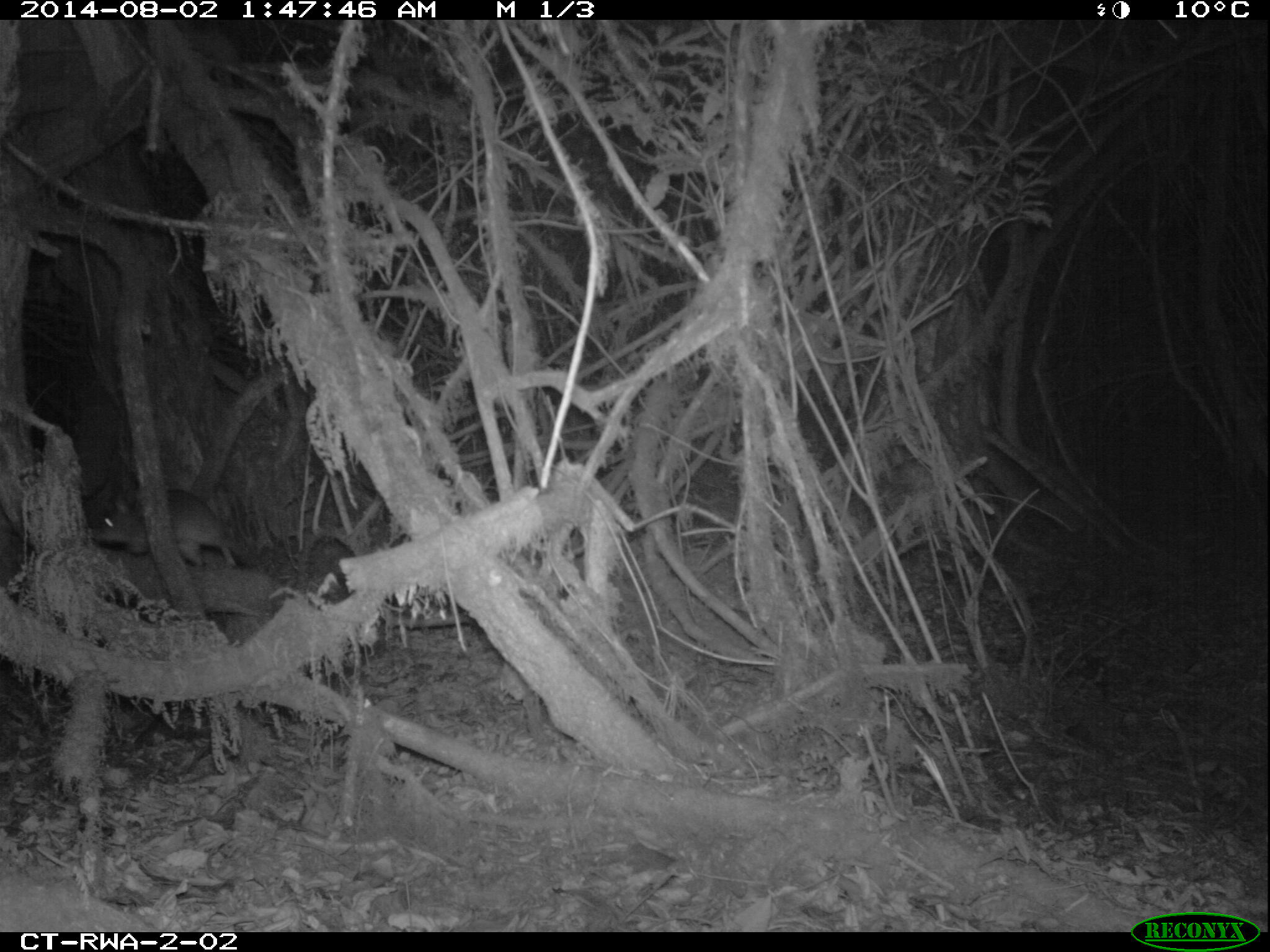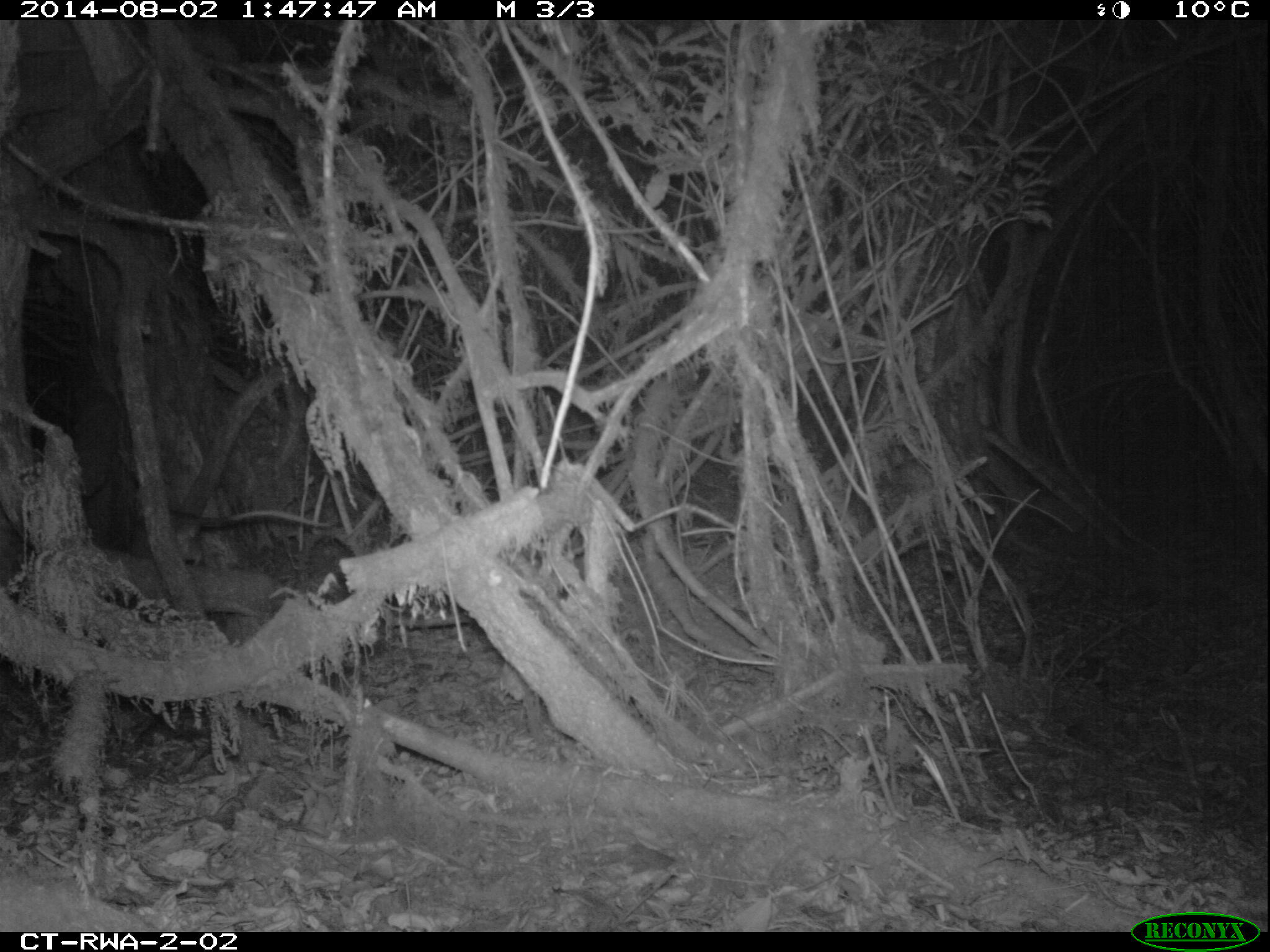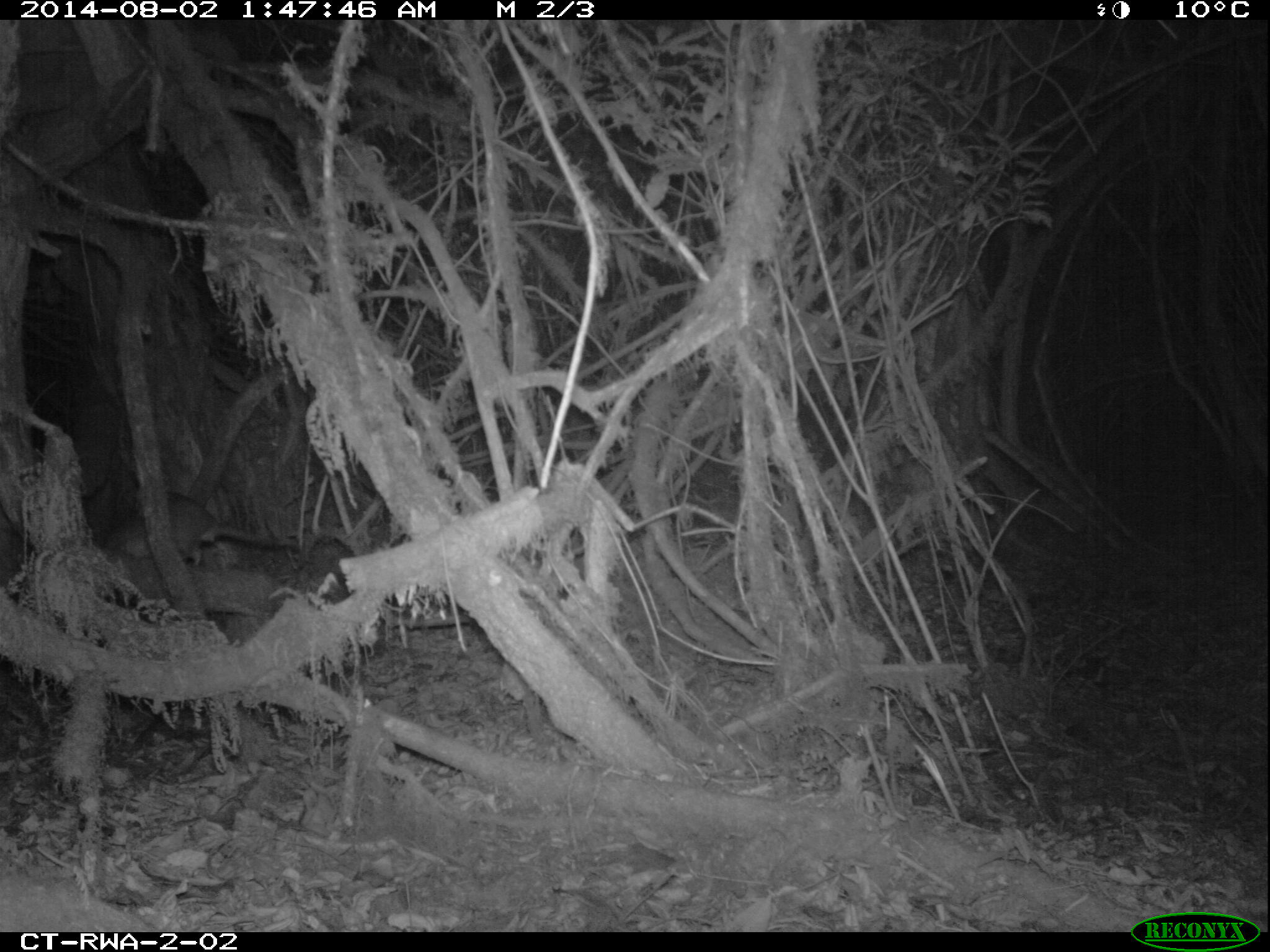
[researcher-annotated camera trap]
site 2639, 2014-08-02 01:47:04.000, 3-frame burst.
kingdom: Animalia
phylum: Chordata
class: Mammalia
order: Rodentia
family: Nesomyidae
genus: Cricetomys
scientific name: Cricetomys gambianus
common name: african giant pouched rat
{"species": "Cricetomys gambianus (african giant pouched rat)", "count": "1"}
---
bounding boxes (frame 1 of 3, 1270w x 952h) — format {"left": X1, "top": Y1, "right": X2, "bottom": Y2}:
cricetomys gambianus: {"left": 85, "top": 485, "right": 265, "bottom": 572}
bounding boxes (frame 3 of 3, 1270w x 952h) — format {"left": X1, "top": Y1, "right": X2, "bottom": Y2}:
cricetomys gambianus: {"left": 98, "top": 489, "right": 303, "bottom": 569}